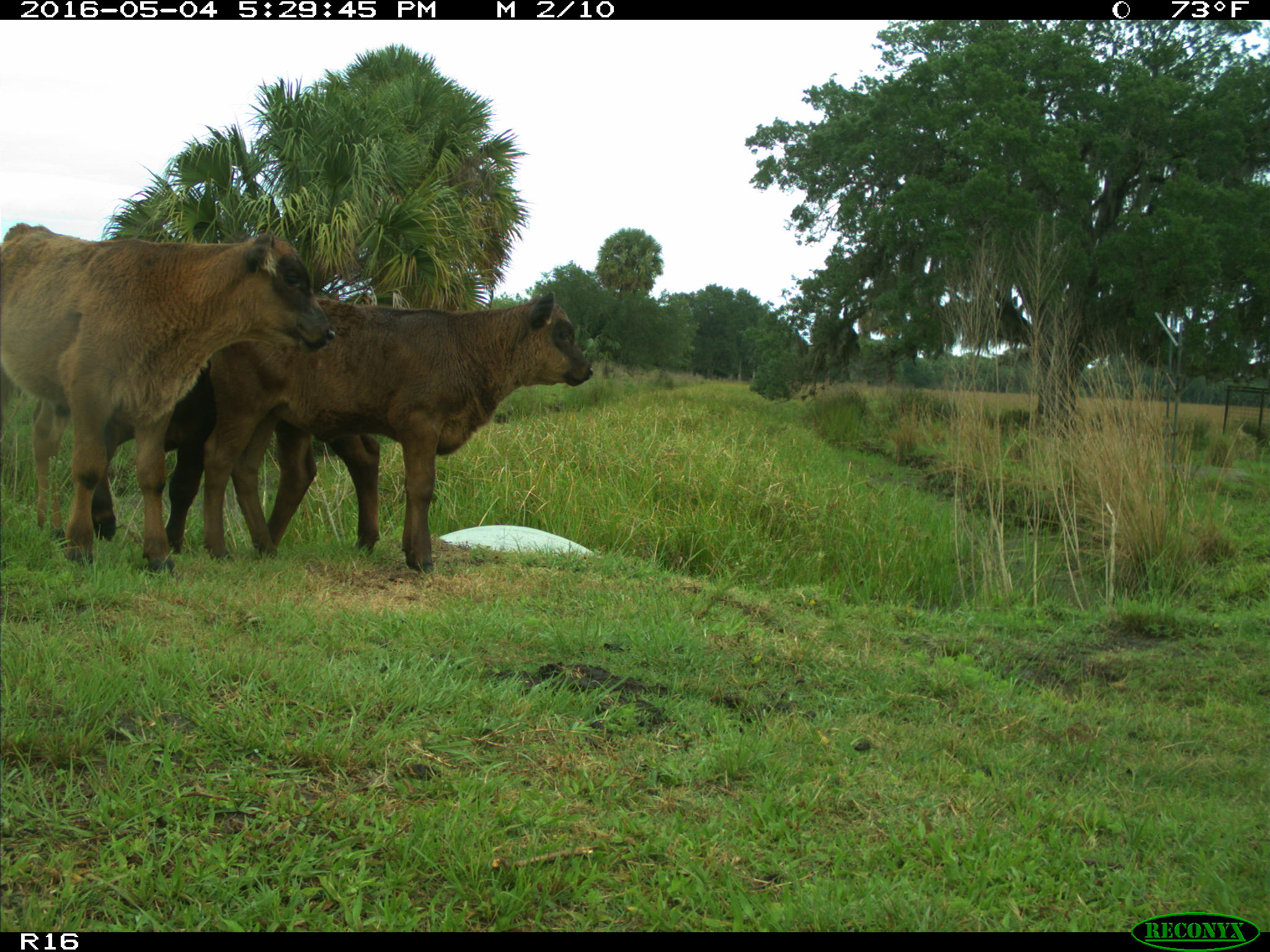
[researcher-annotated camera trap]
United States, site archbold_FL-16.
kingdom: Animalia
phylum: Chordata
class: Mammalia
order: Artiodactyla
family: Bovidae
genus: Bos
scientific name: Bos taurus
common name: domestic cow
Bos taurus (domestic cow).